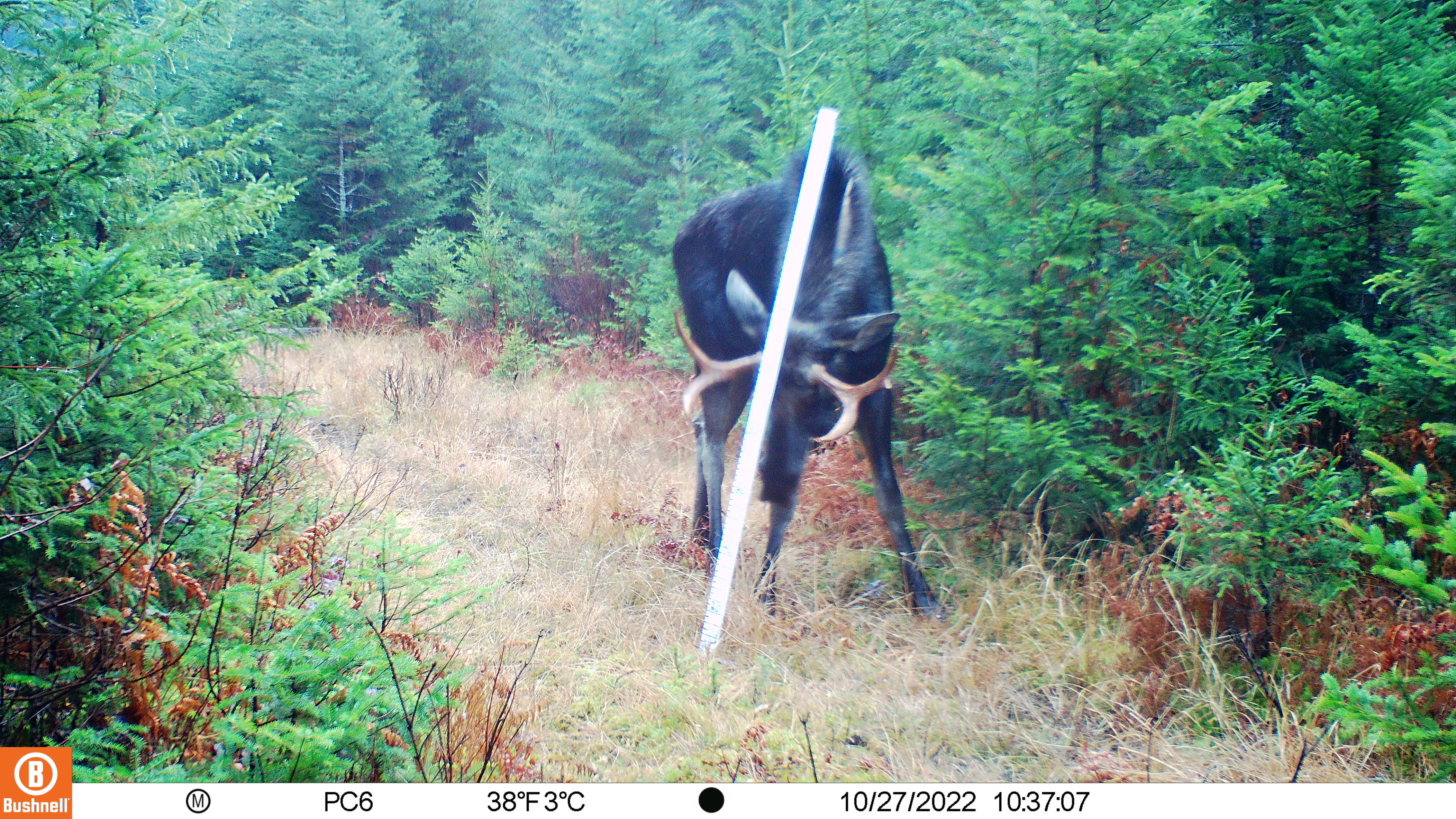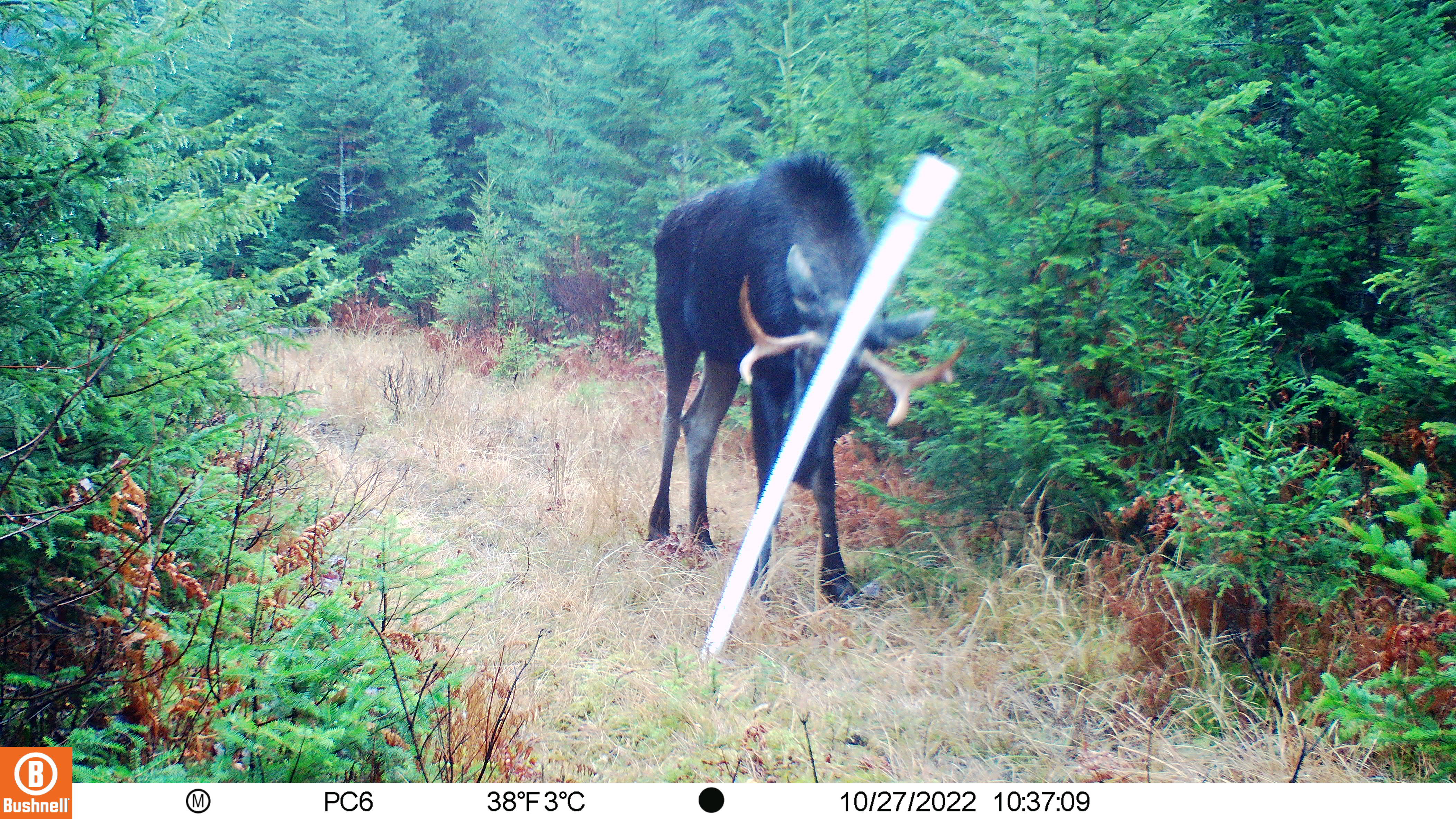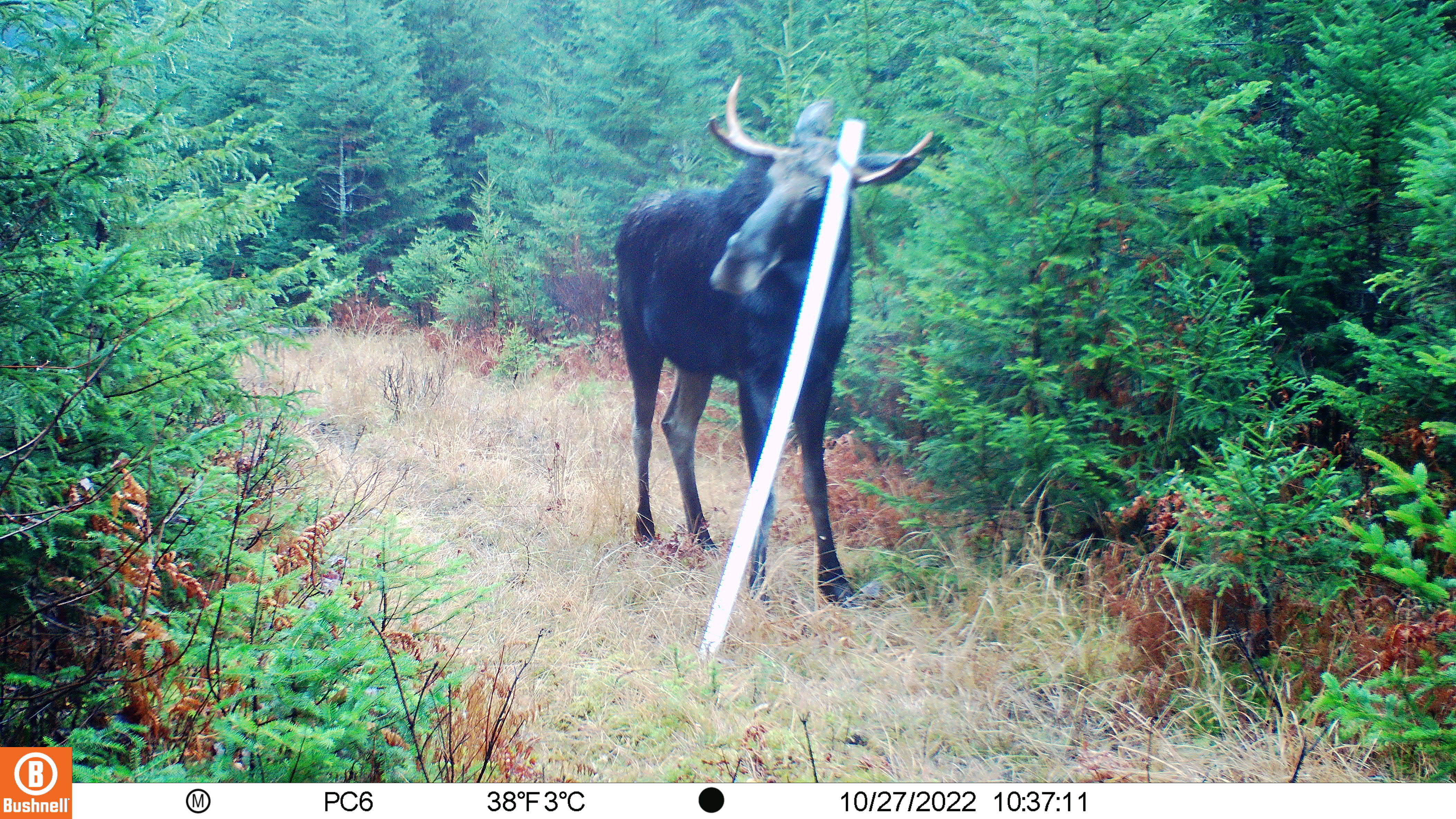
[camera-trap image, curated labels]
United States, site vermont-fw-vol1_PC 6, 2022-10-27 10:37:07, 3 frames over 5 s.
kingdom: Animalia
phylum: Chordata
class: Mammalia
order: Artiodactyla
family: Cervidae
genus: Alces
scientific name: Alces alces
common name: moose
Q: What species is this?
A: Moose (Alces alces).